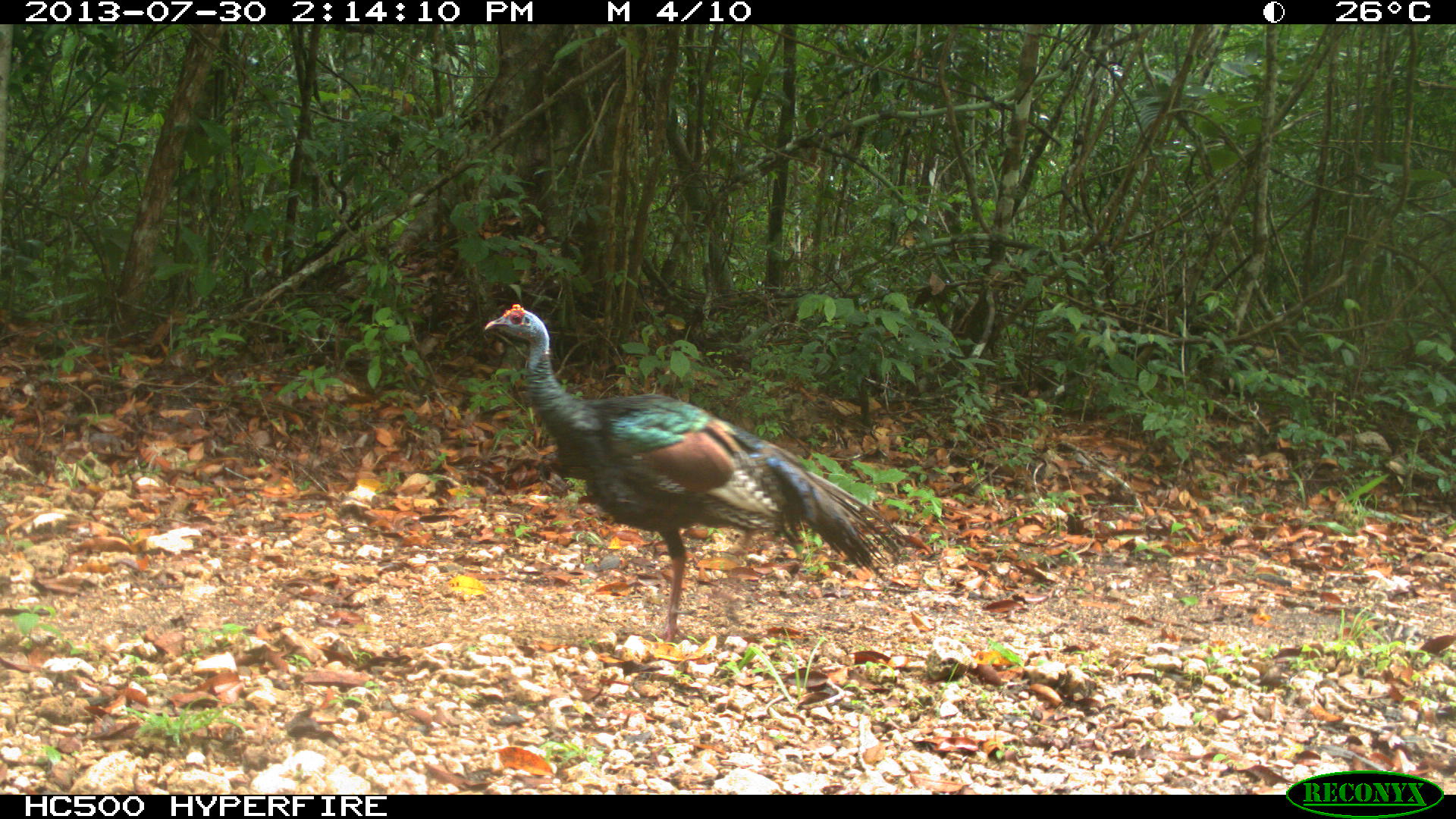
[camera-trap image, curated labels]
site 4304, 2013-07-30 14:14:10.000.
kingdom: Animalia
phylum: Chordata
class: Aves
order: Galliformes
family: Phasianidae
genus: Meleagris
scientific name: Meleagris ocellata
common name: ocellated turkey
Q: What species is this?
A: Meleagris ocellata (ocellated turkey).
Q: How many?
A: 1.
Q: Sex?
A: Male.